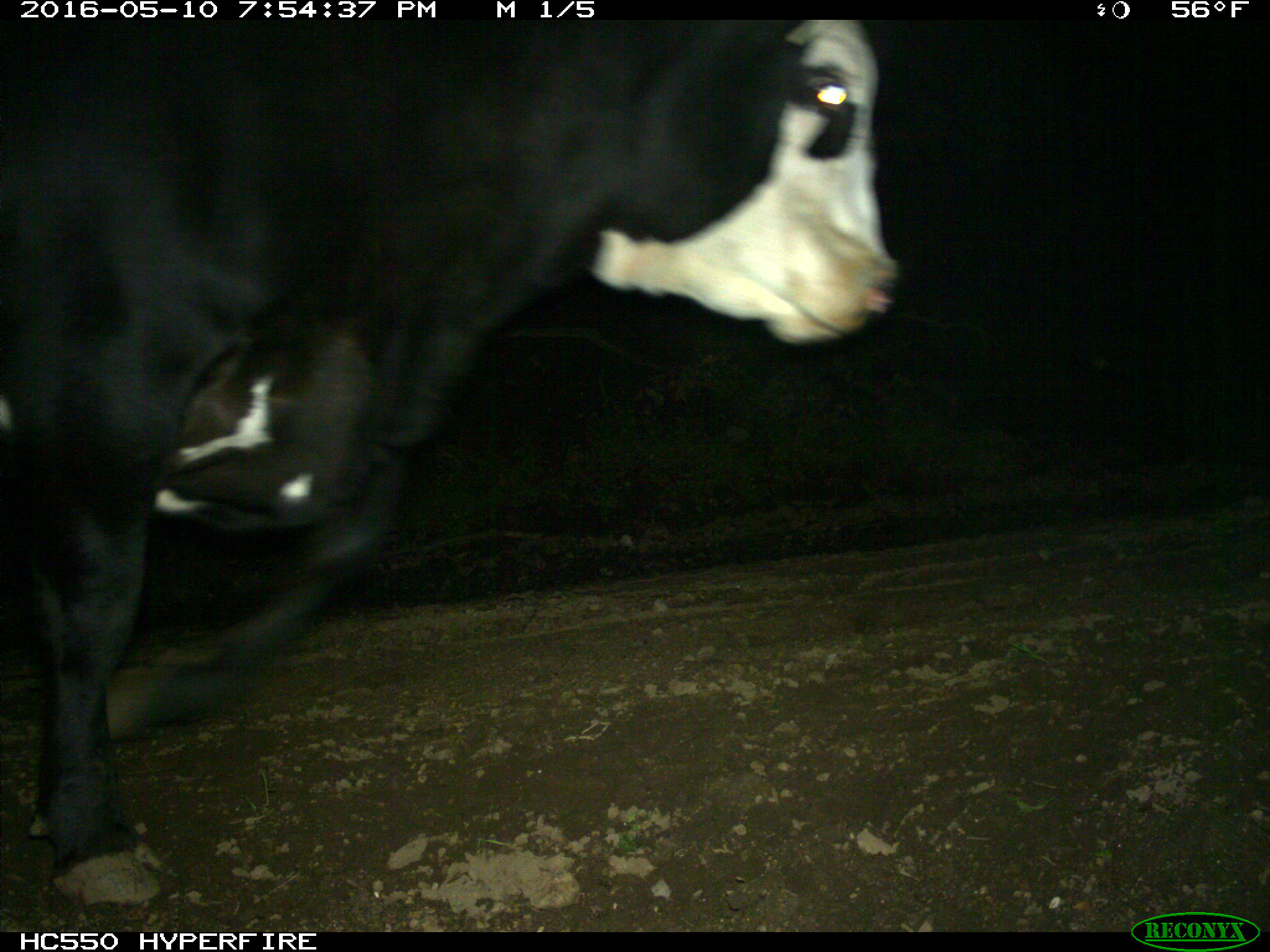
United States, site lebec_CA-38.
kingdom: Animalia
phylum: Chordata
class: Mammalia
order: Artiodactyla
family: Bovidae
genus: Bos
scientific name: Bos taurus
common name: domestic cow